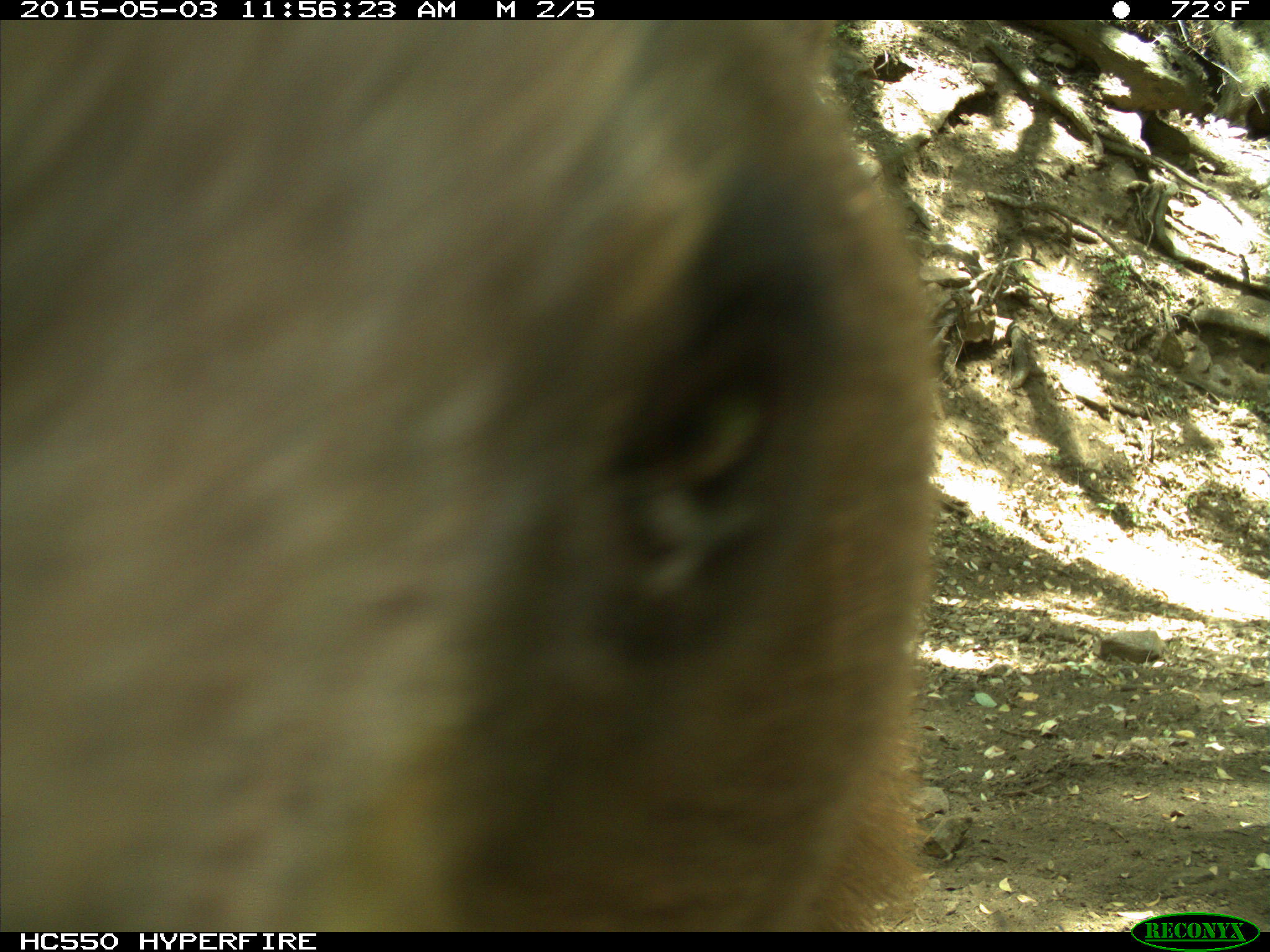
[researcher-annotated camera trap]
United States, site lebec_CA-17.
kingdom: Animalia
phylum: Chordata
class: Mammalia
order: Carnivora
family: Ursidae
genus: Ursus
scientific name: Ursus americanus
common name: american black bear